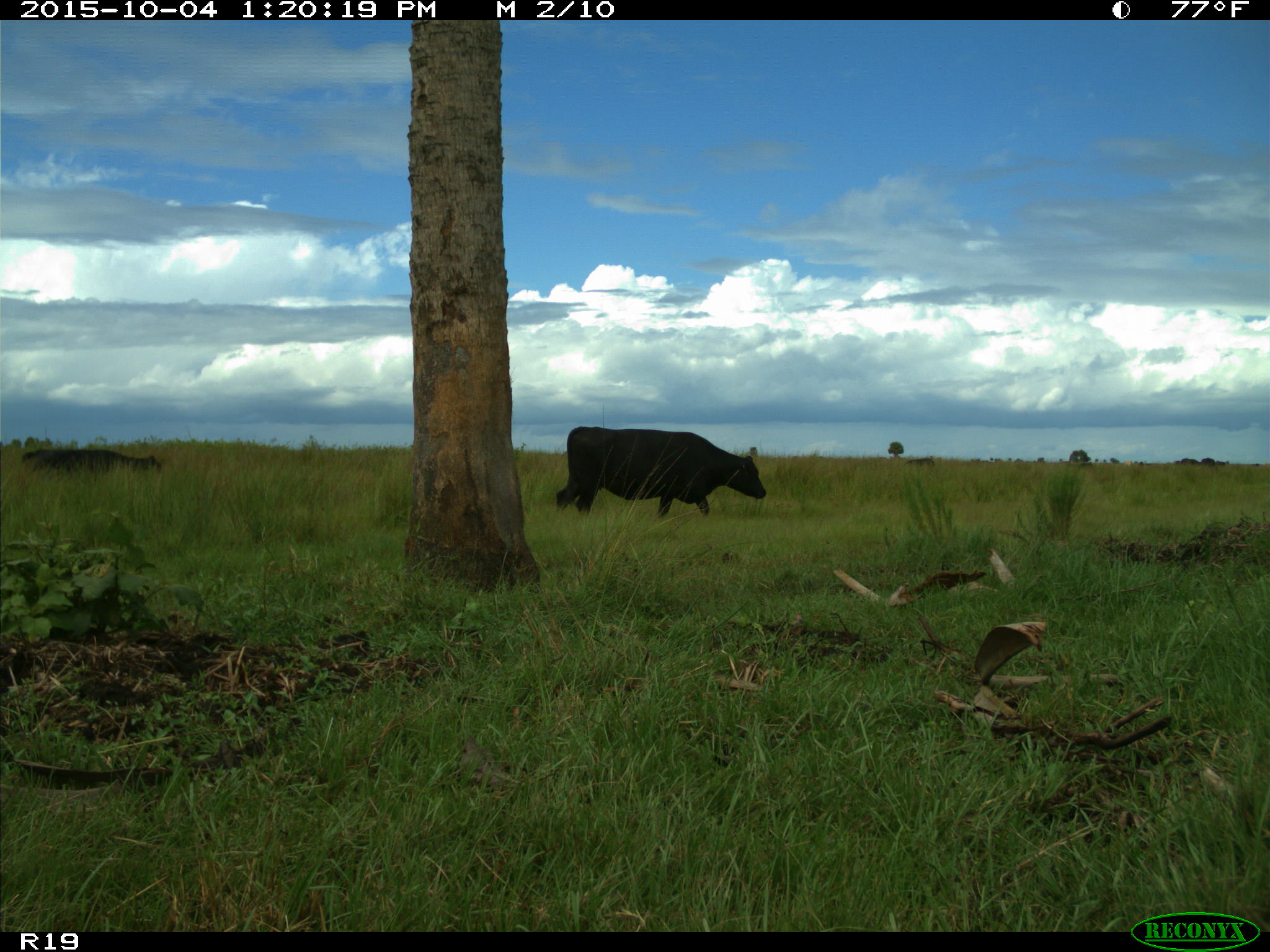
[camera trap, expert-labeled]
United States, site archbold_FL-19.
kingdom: Animalia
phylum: Chordata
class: Mammalia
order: Artiodactyla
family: Bovidae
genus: Bos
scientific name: Bos taurus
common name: domestic cow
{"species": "Bos taurus (domestic cow)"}